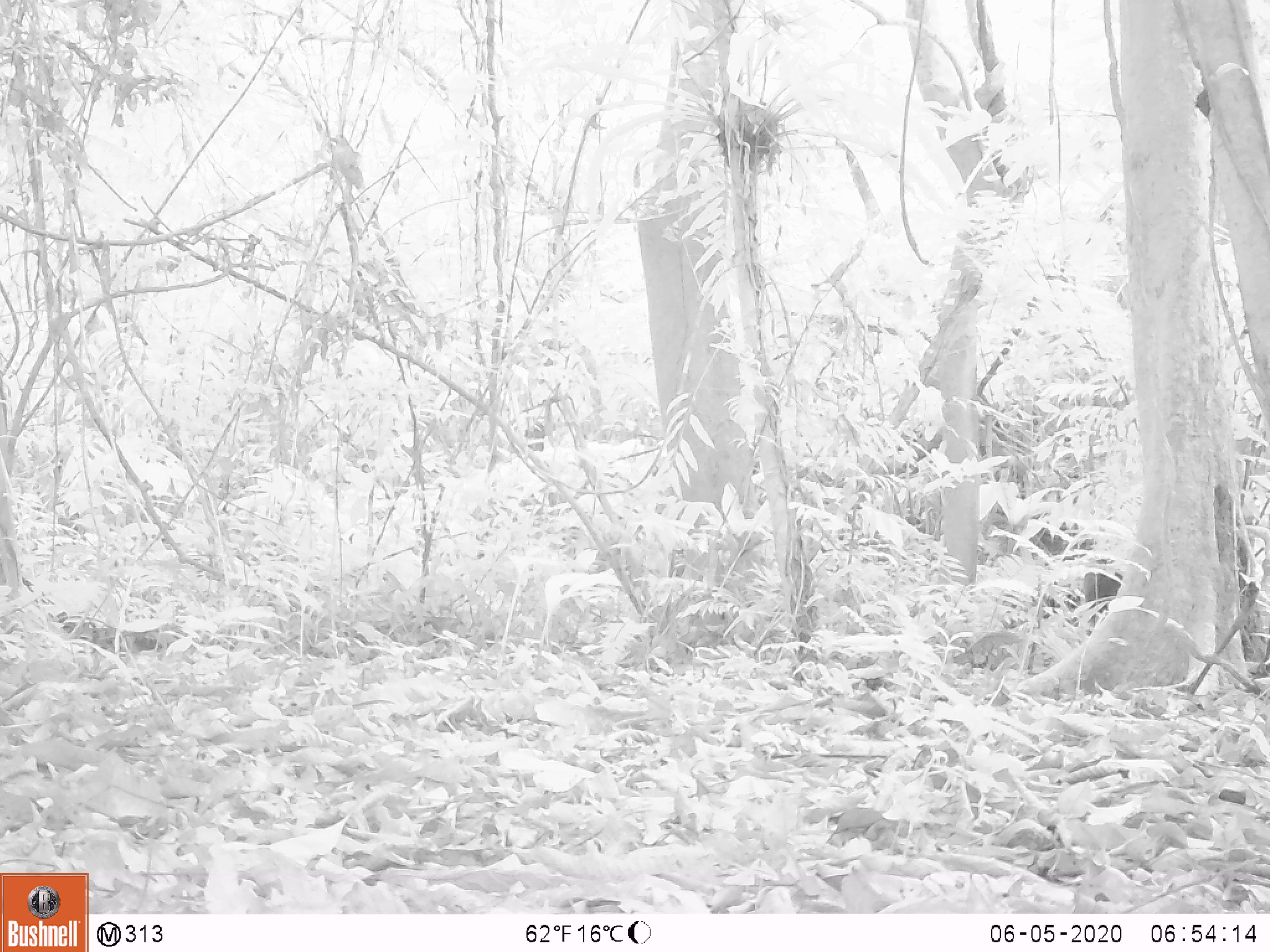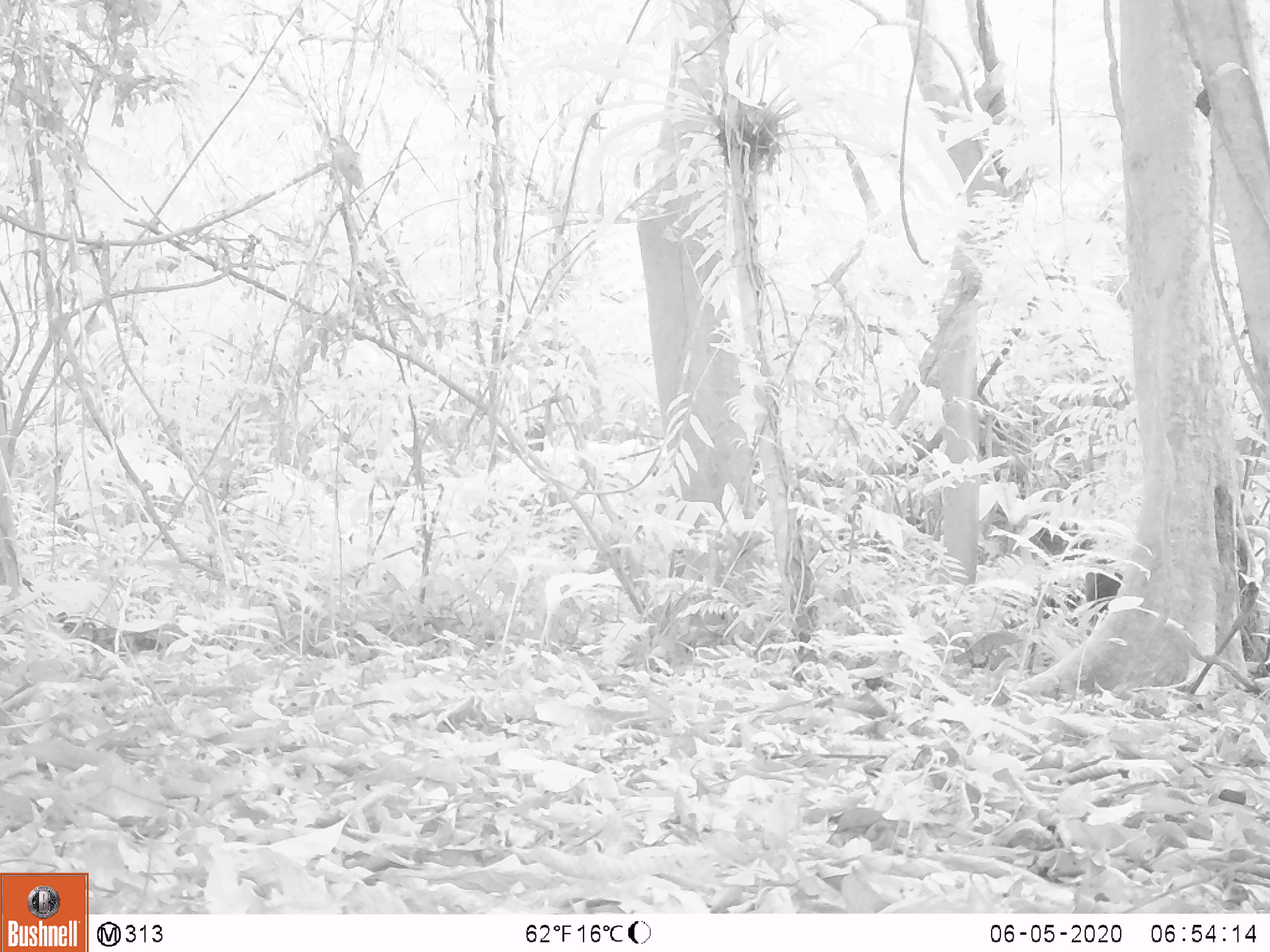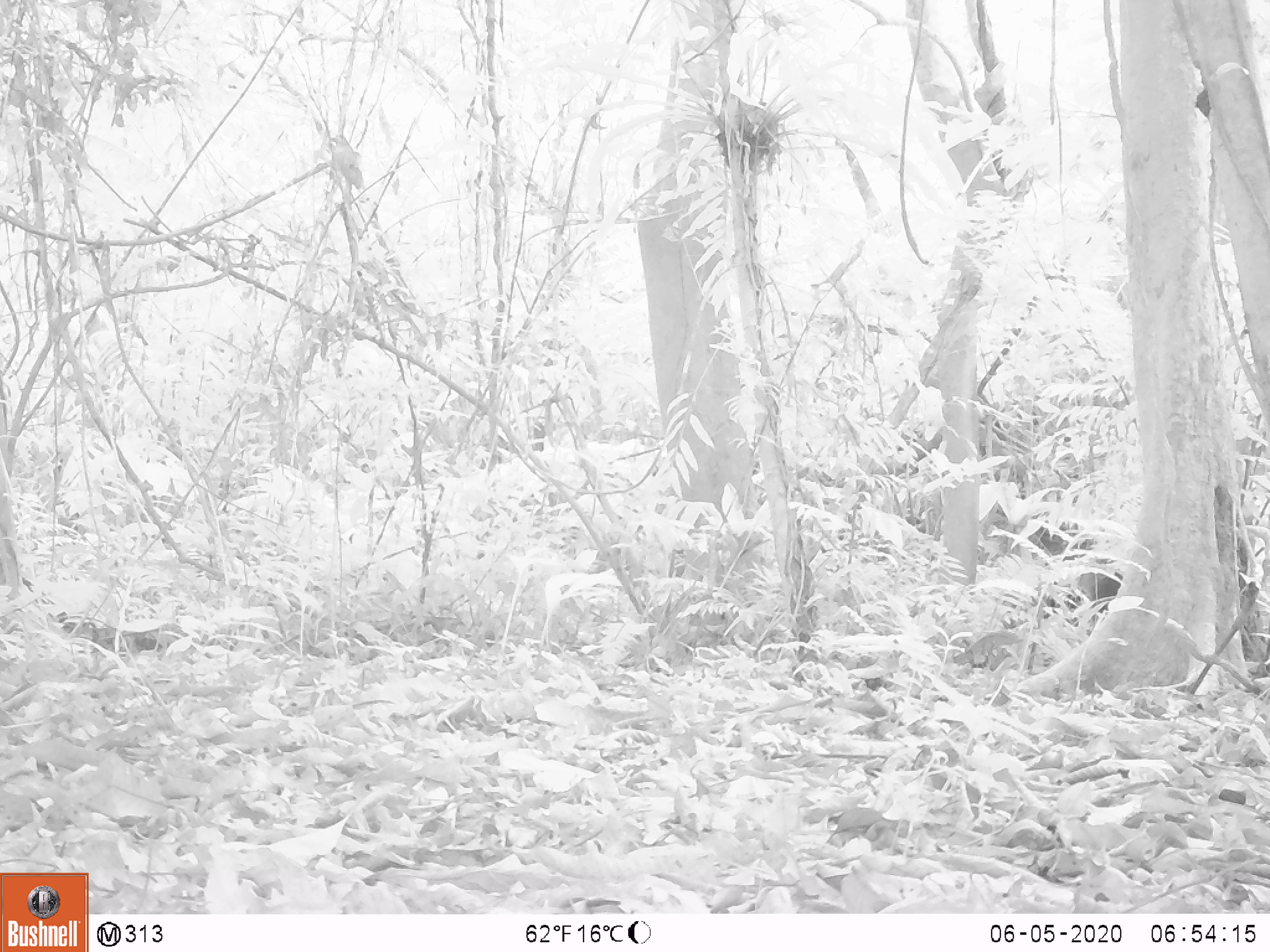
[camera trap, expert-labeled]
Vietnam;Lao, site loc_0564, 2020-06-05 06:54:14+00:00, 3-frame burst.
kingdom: Animalia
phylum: Chordata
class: Mammalia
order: Primates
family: Cercopithecidae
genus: Macaca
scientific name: Macaca arctoides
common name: stump-tailed macaque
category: stump tailed macaque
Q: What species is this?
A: Stump tailed macaque (stump-tailed macaque) (Macaca arctoides).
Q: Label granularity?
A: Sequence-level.